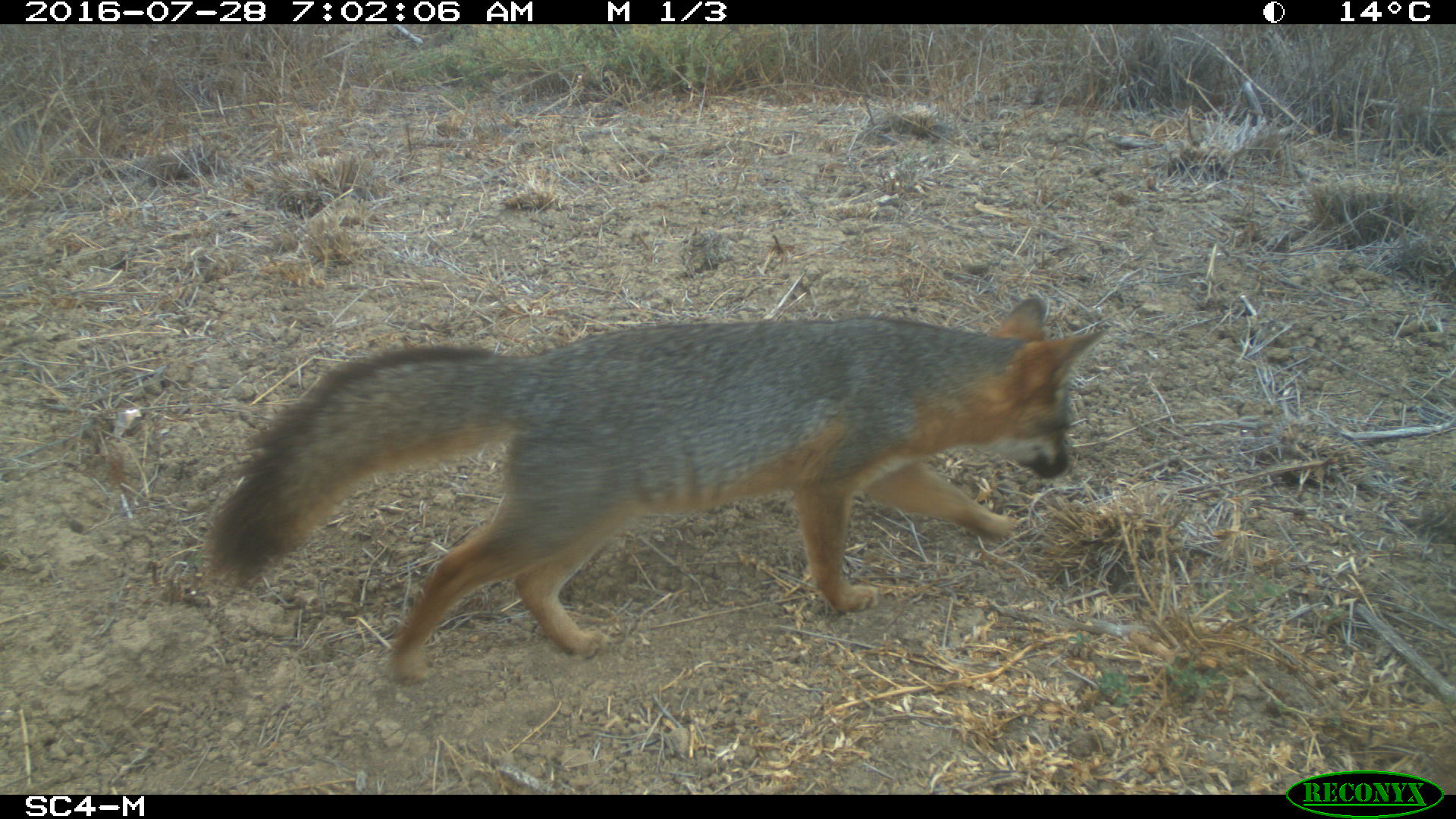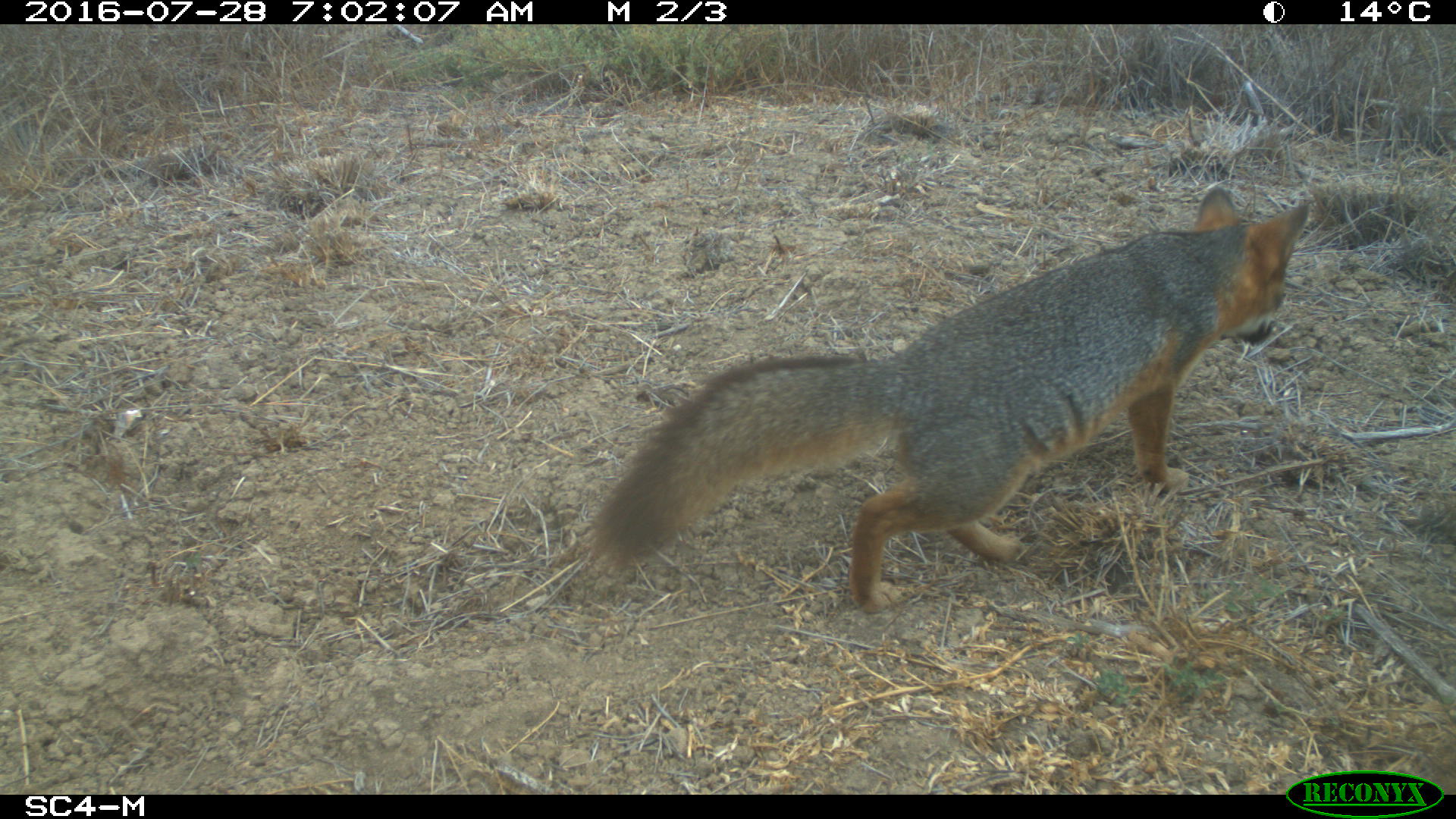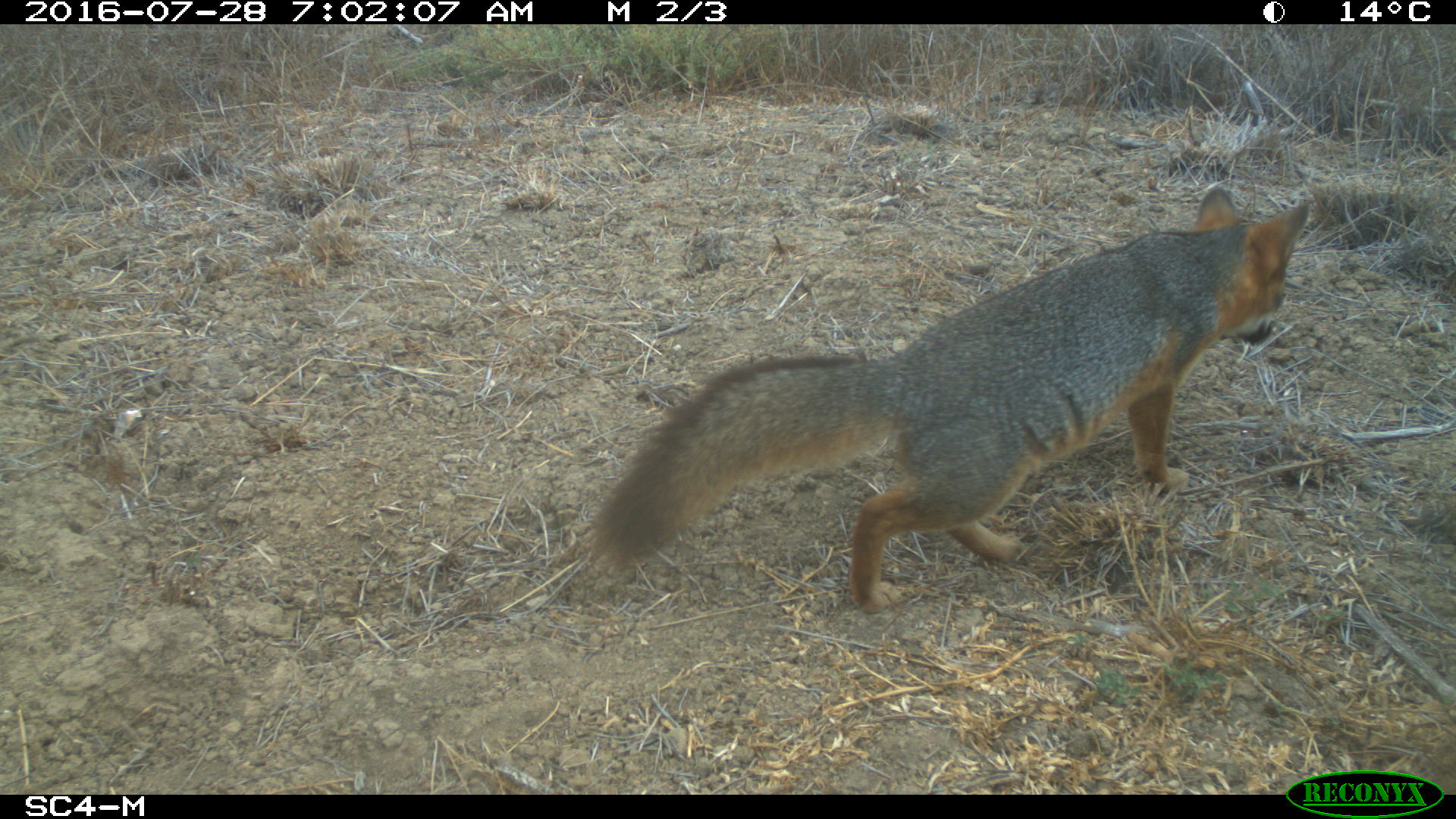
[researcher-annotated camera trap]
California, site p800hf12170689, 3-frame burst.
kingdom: Animalia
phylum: Chordata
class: Mammalia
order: Carnivora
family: Canidae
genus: Urocyon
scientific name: Urocyon littoralis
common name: island fox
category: fox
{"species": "fox (island fox) (Urocyon littoralis)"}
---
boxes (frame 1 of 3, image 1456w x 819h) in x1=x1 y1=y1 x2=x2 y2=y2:
fox: x1=204 y1=295 x2=1110 y2=684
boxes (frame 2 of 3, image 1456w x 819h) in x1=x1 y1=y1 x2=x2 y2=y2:
fox: x1=596 y1=187 x2=1311 y2=612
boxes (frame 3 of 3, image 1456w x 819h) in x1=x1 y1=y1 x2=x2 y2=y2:
fox: x1=588 y1=185 x2=1310 y2=613